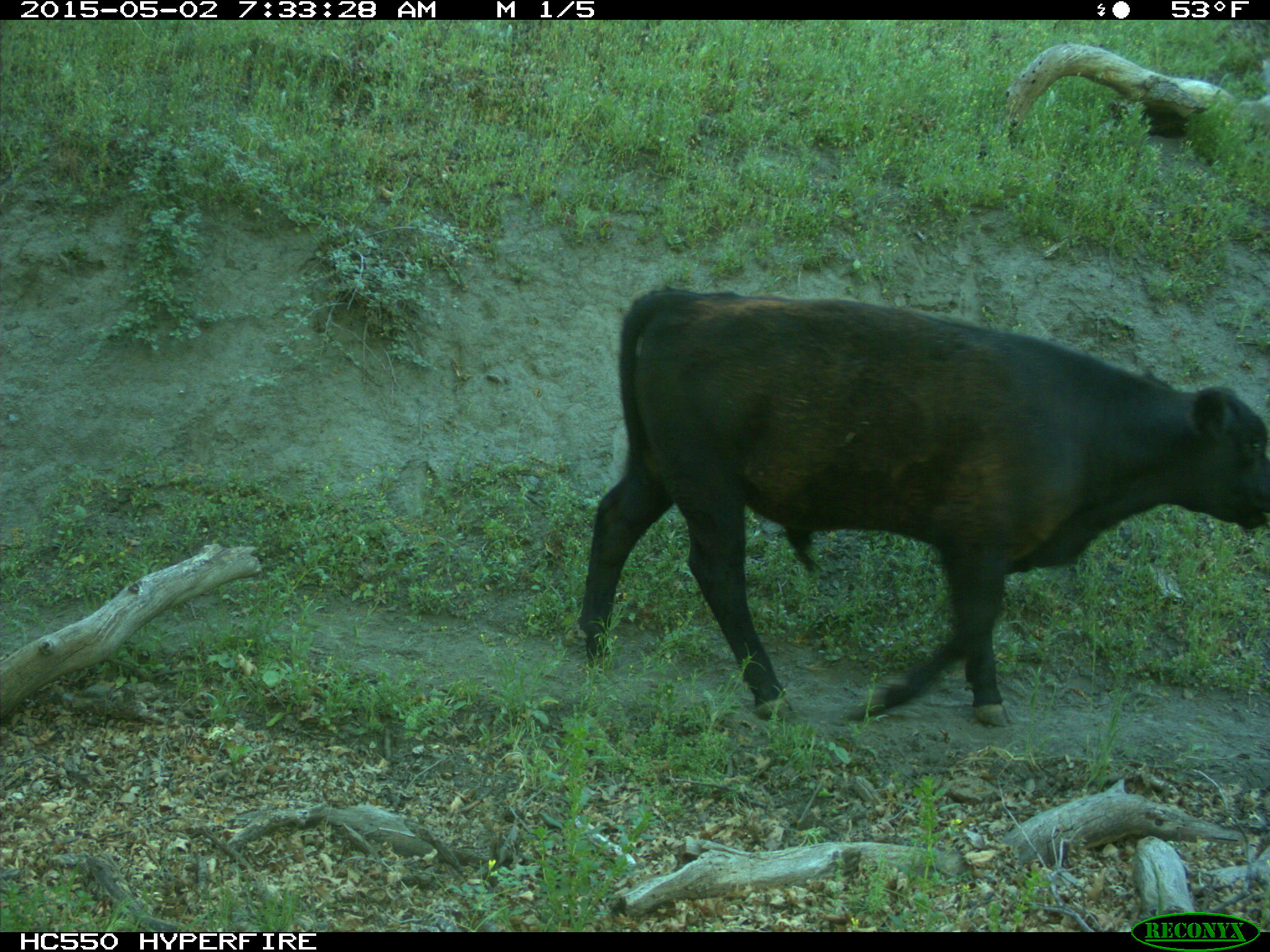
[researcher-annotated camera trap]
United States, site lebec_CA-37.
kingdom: Animalia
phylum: Chordata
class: Mammalia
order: Artiodactyla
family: Bovidae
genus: Bos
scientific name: Bos taurus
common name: domestic cow